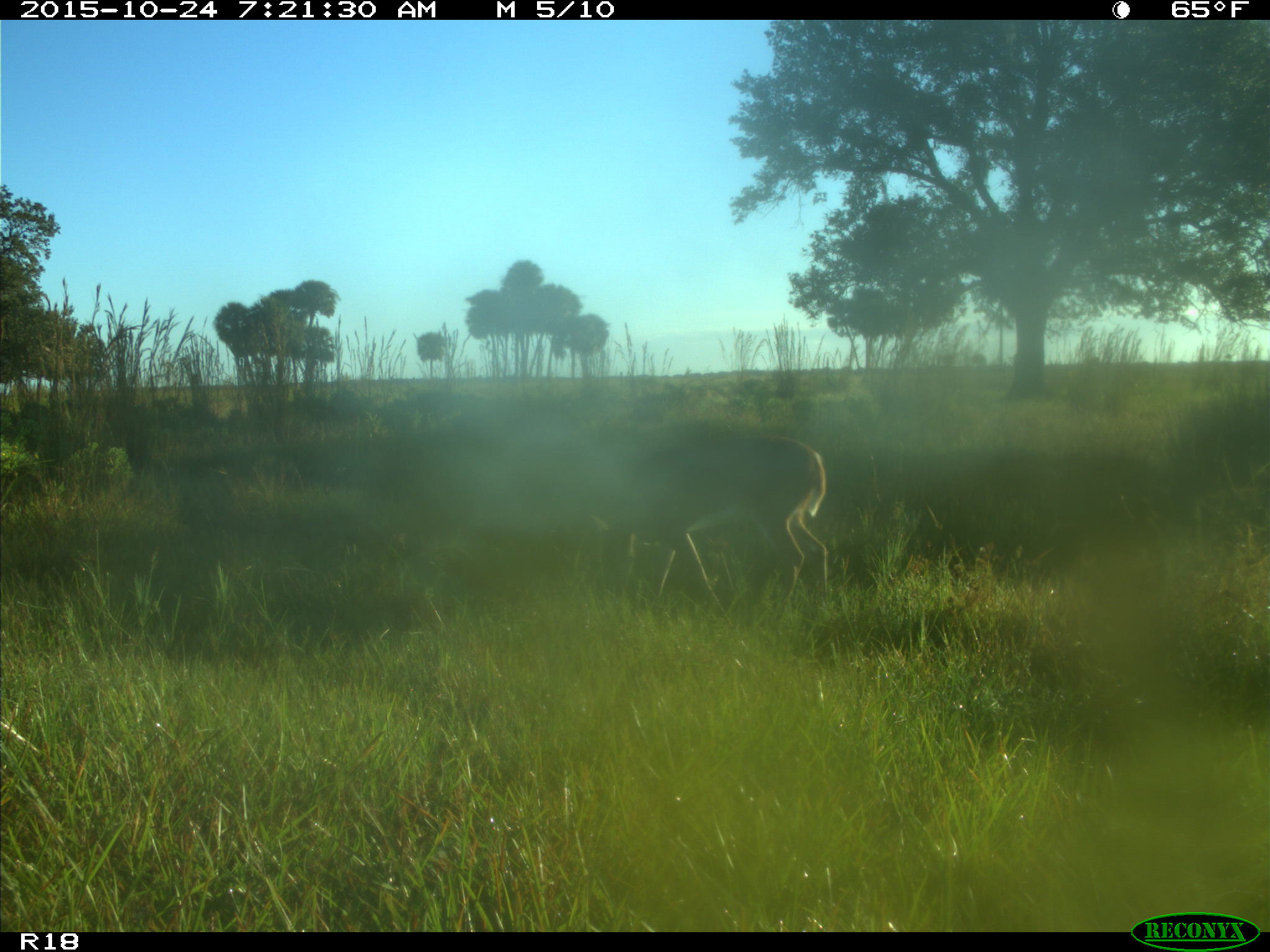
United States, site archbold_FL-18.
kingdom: Animalia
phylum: Chordata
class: Mammalia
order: Artiodactyla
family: Cervidae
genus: Odocoileus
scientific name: Odocoileus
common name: deer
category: unidentified deer